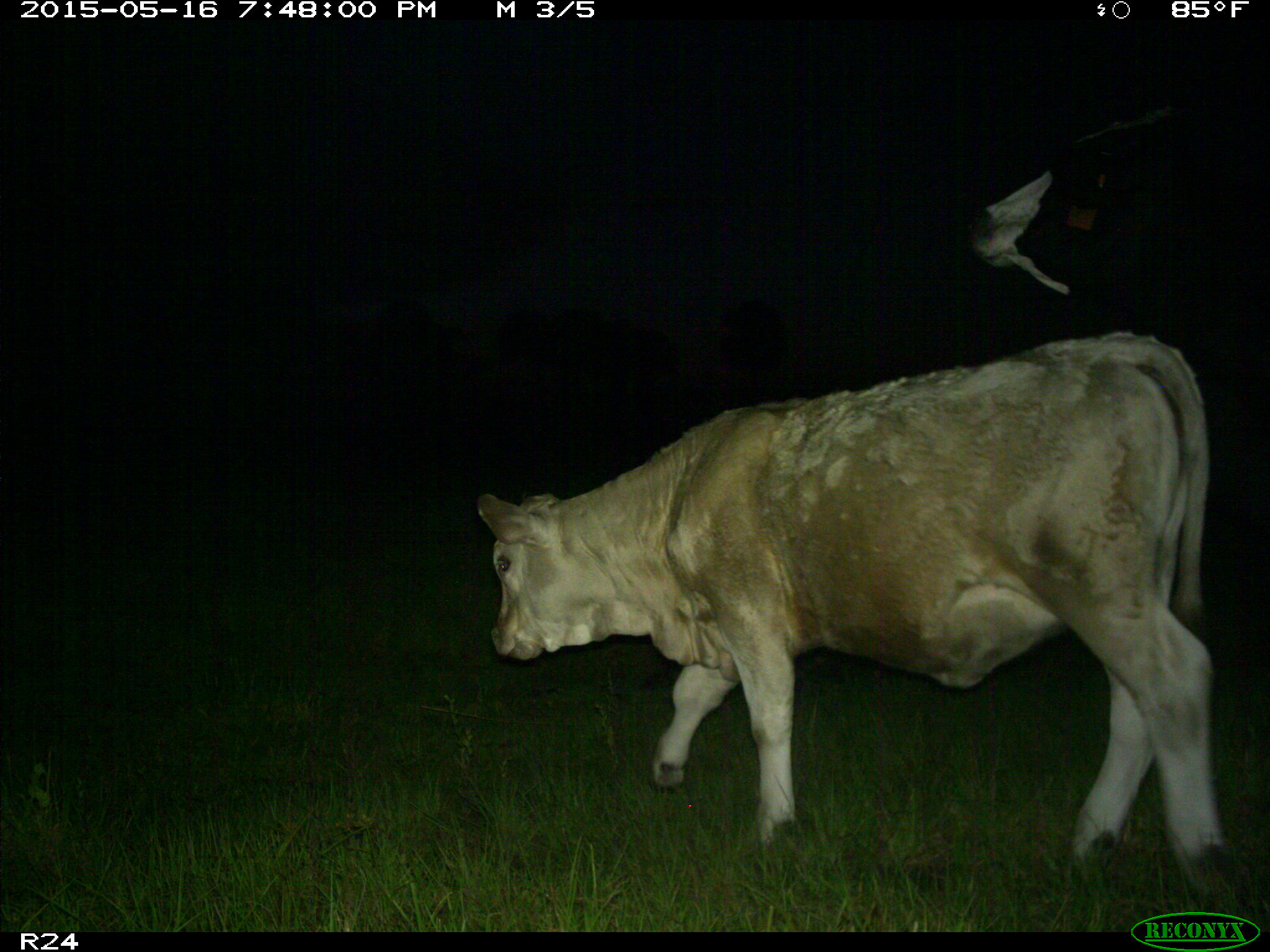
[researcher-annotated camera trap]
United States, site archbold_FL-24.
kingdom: Animalia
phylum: Chordata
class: Mammalia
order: Artiodactyla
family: Bovidae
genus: Bos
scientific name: Bos taurus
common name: domestic cow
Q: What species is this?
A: Bos taurus (domestic cow).